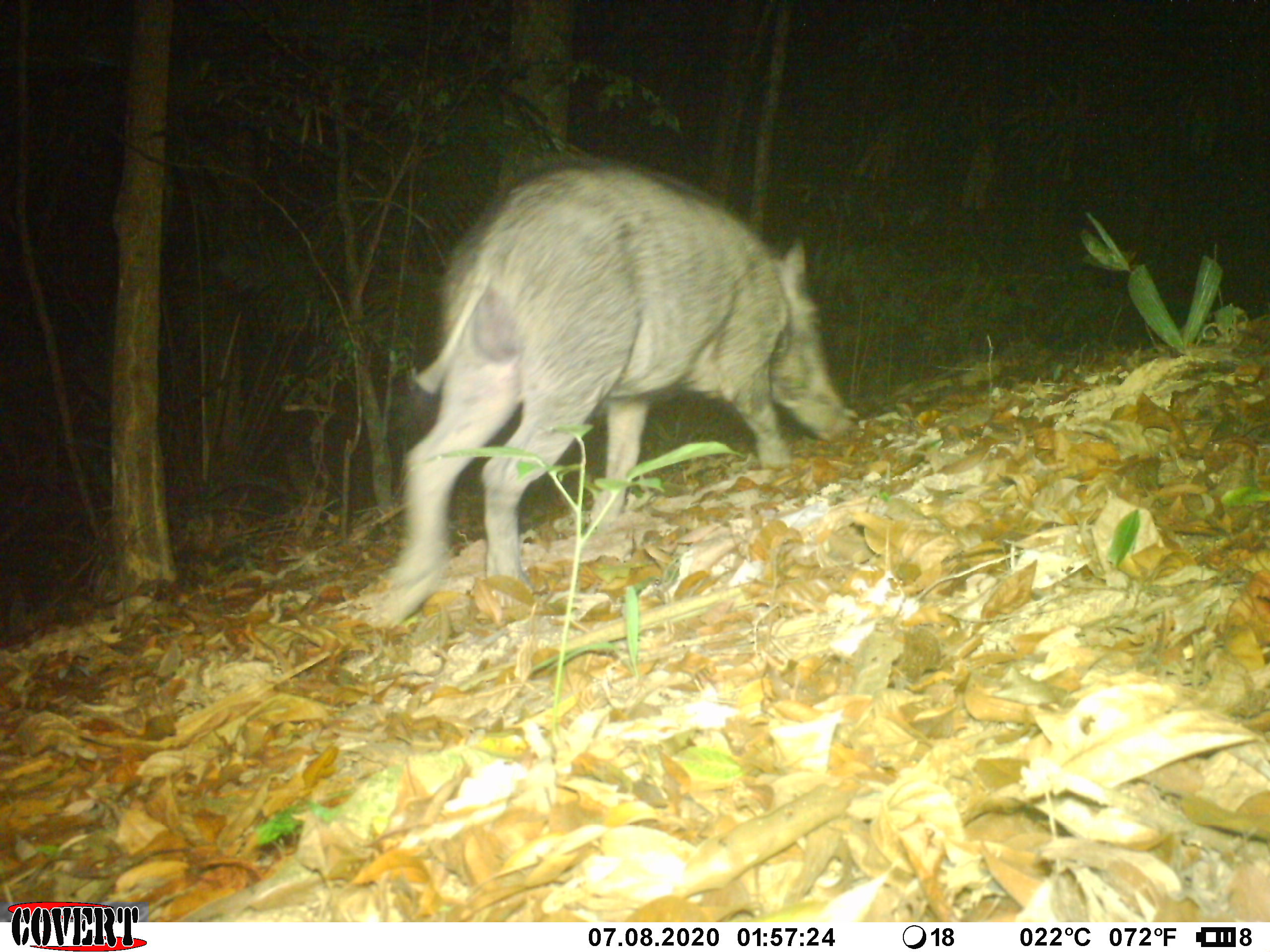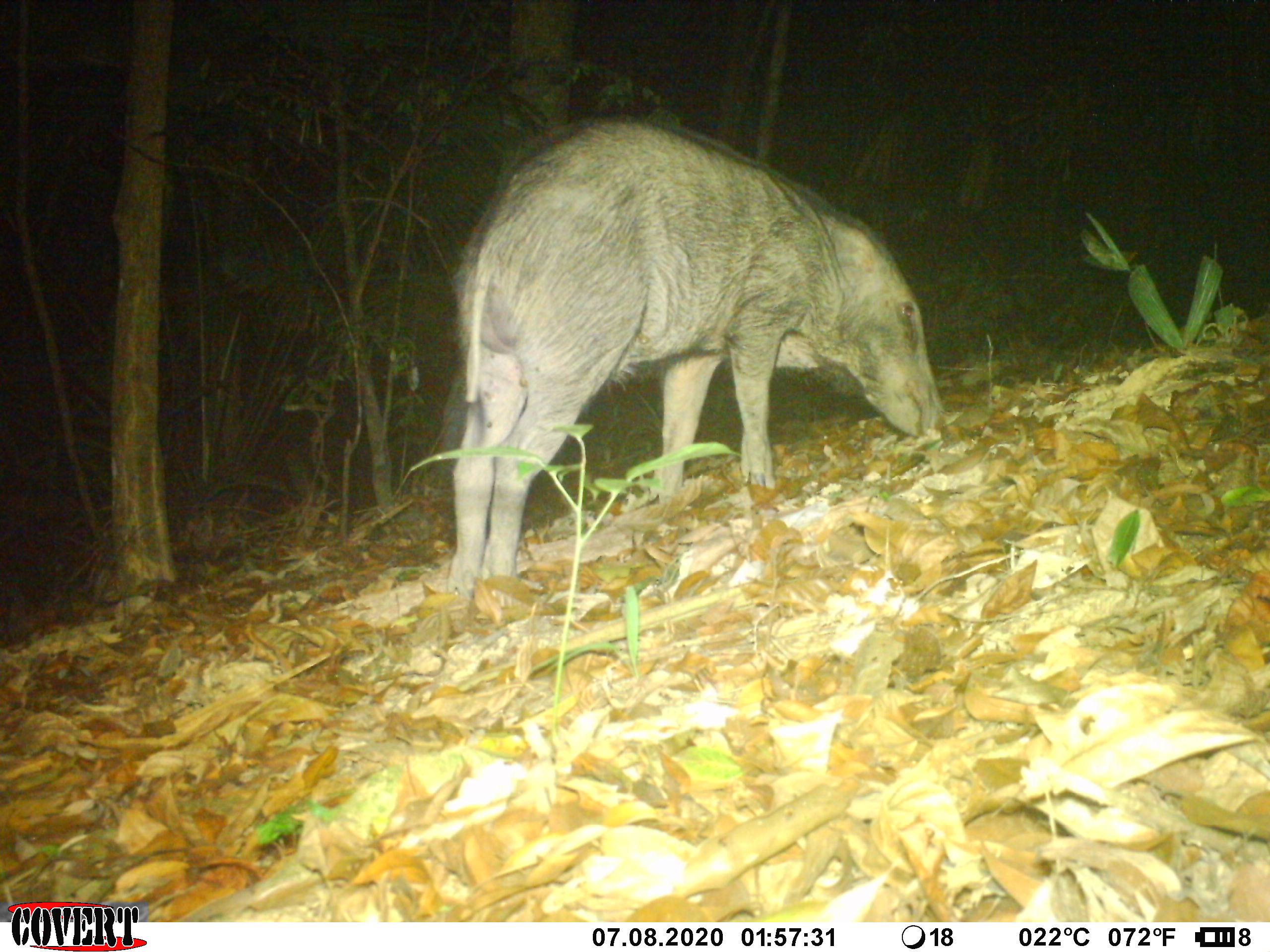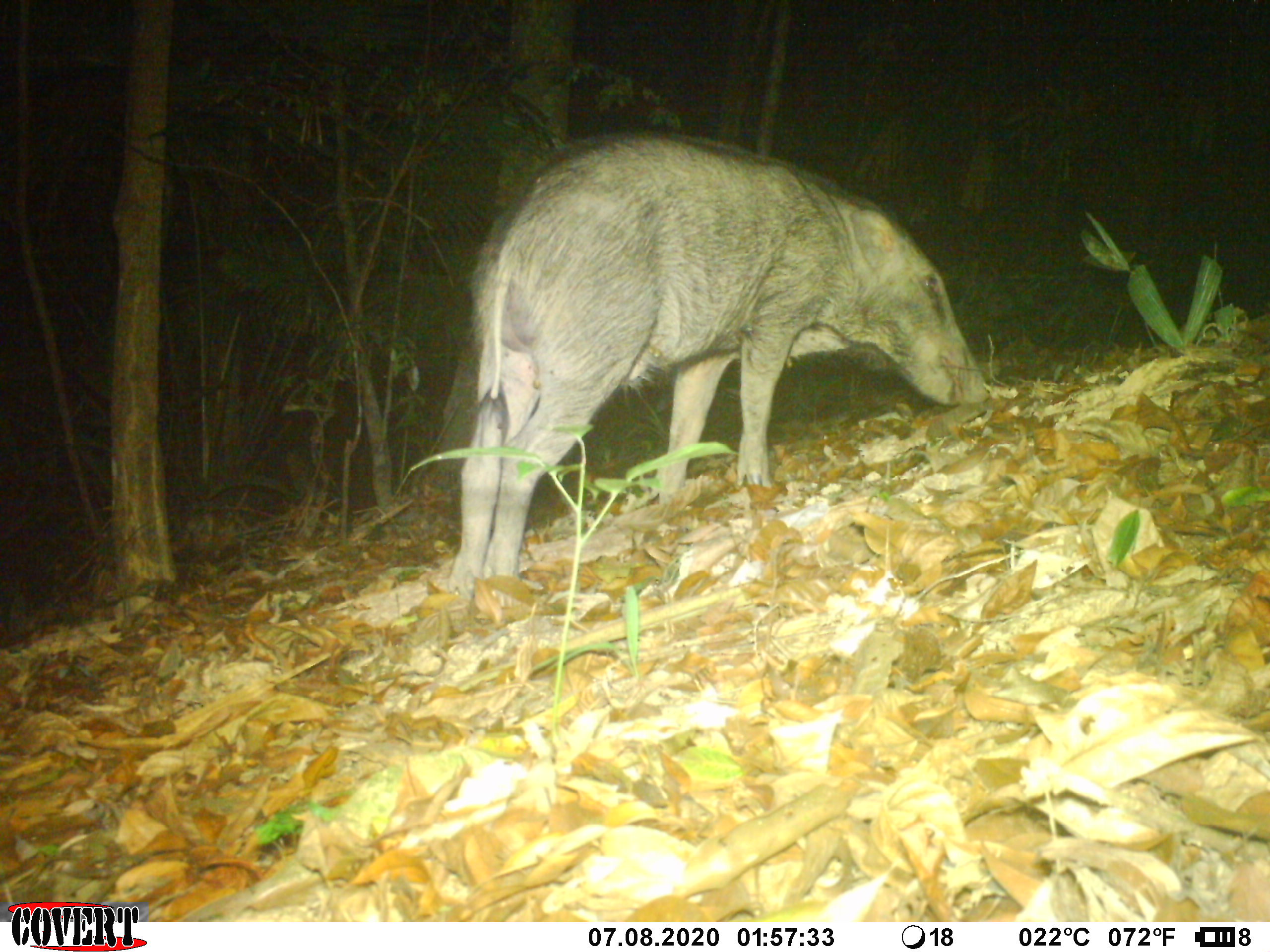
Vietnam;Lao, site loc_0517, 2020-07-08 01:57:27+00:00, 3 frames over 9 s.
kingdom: Animalia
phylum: Chordata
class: Mammalia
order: Artiodactyla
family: Suidae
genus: Sus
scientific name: Sus scrofa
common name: eurasian wild pig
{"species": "eurasian wild pig (Sus scrofa)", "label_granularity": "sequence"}